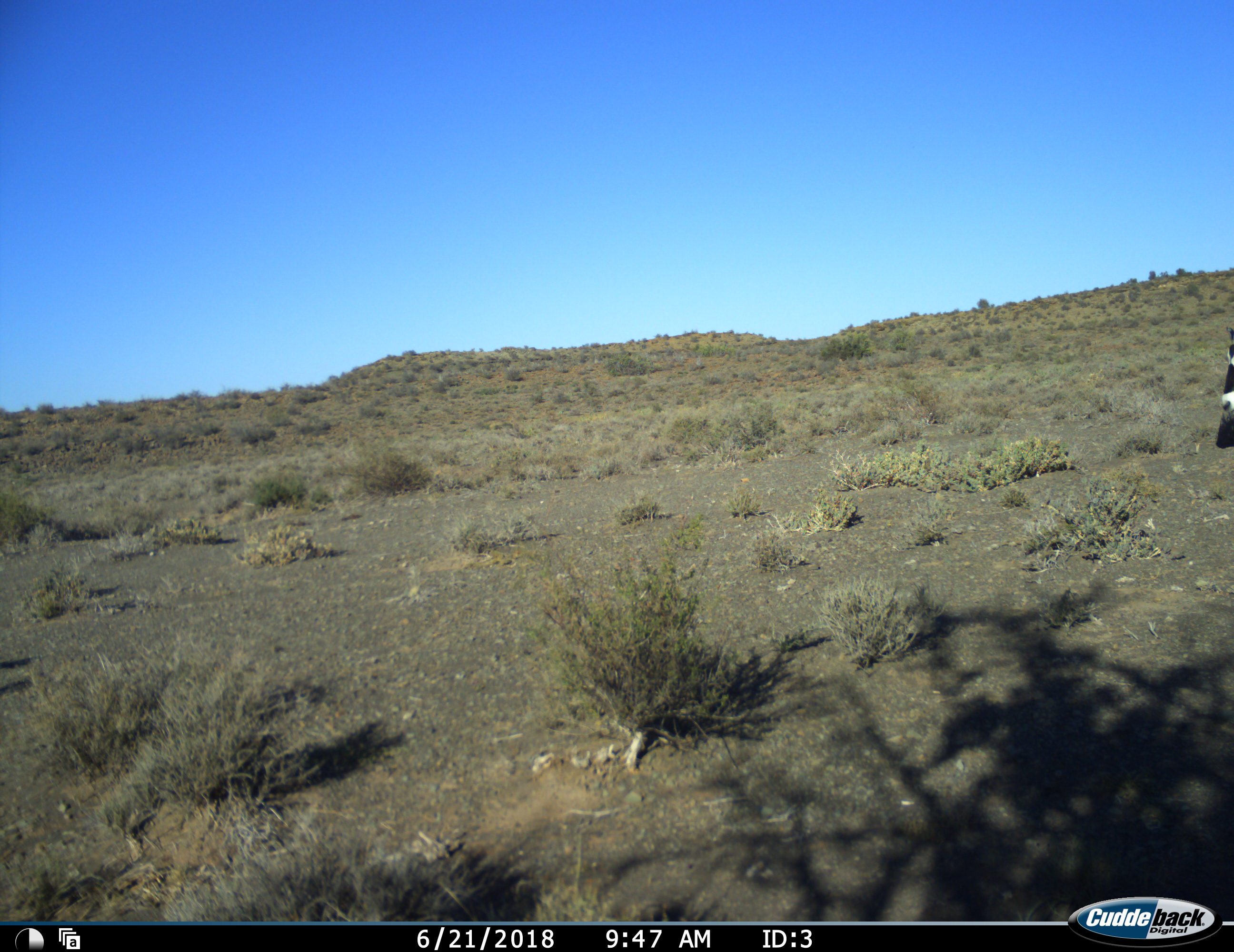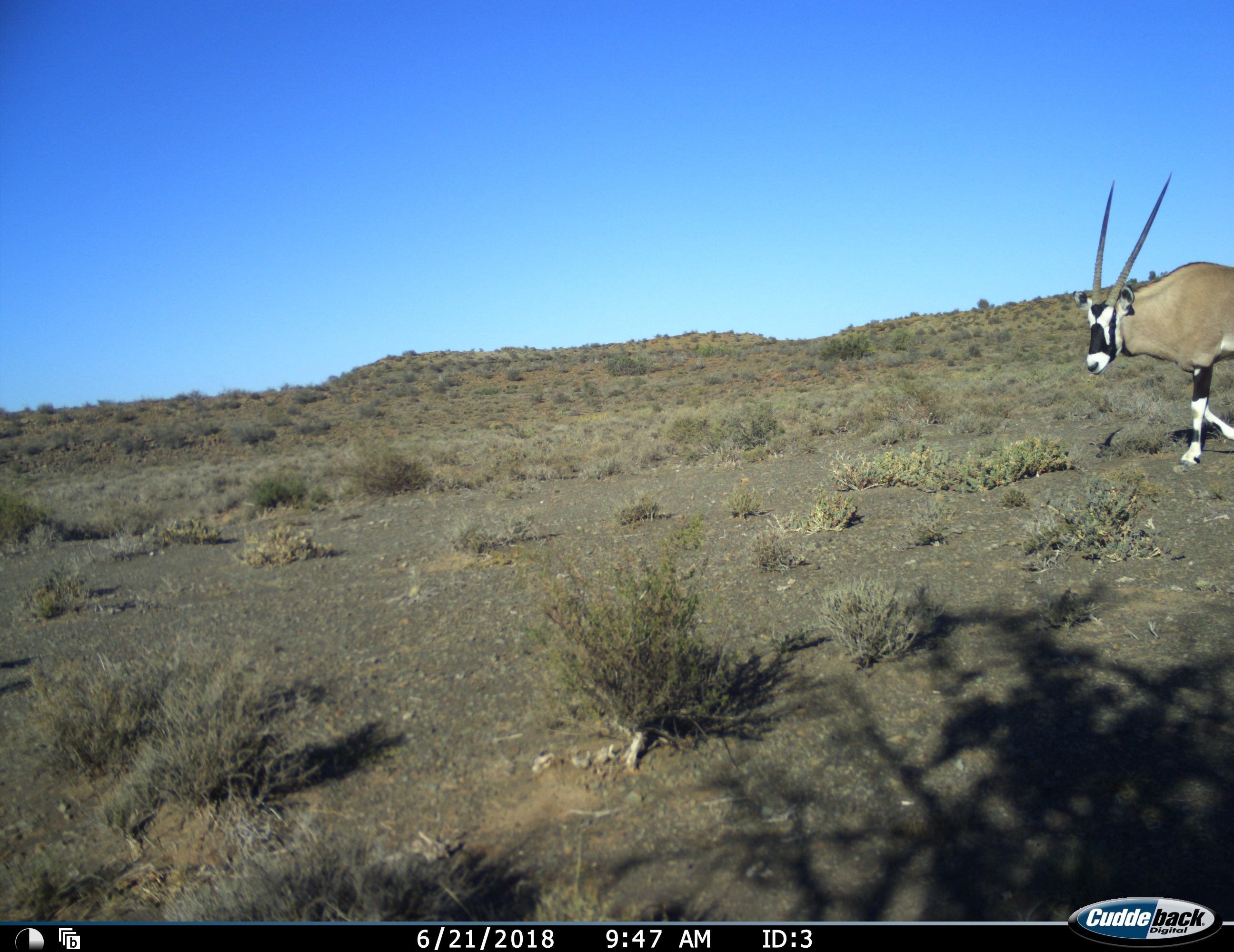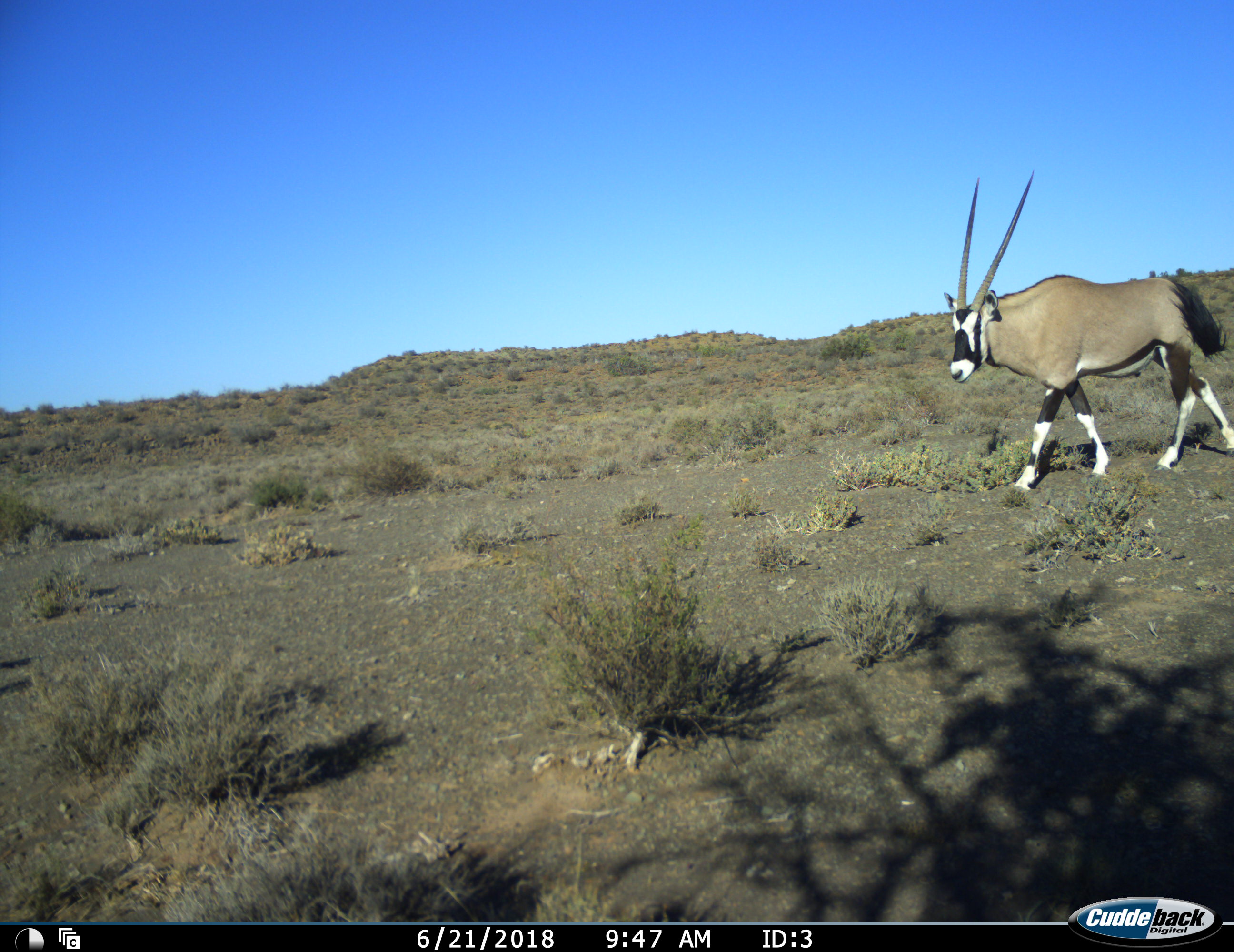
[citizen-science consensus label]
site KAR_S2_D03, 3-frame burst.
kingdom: Animalia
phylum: Chordata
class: Mammalia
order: Artiodactyla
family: Bovidae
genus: Oryx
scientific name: Oryx gazella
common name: gemsbok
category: oryx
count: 1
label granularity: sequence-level